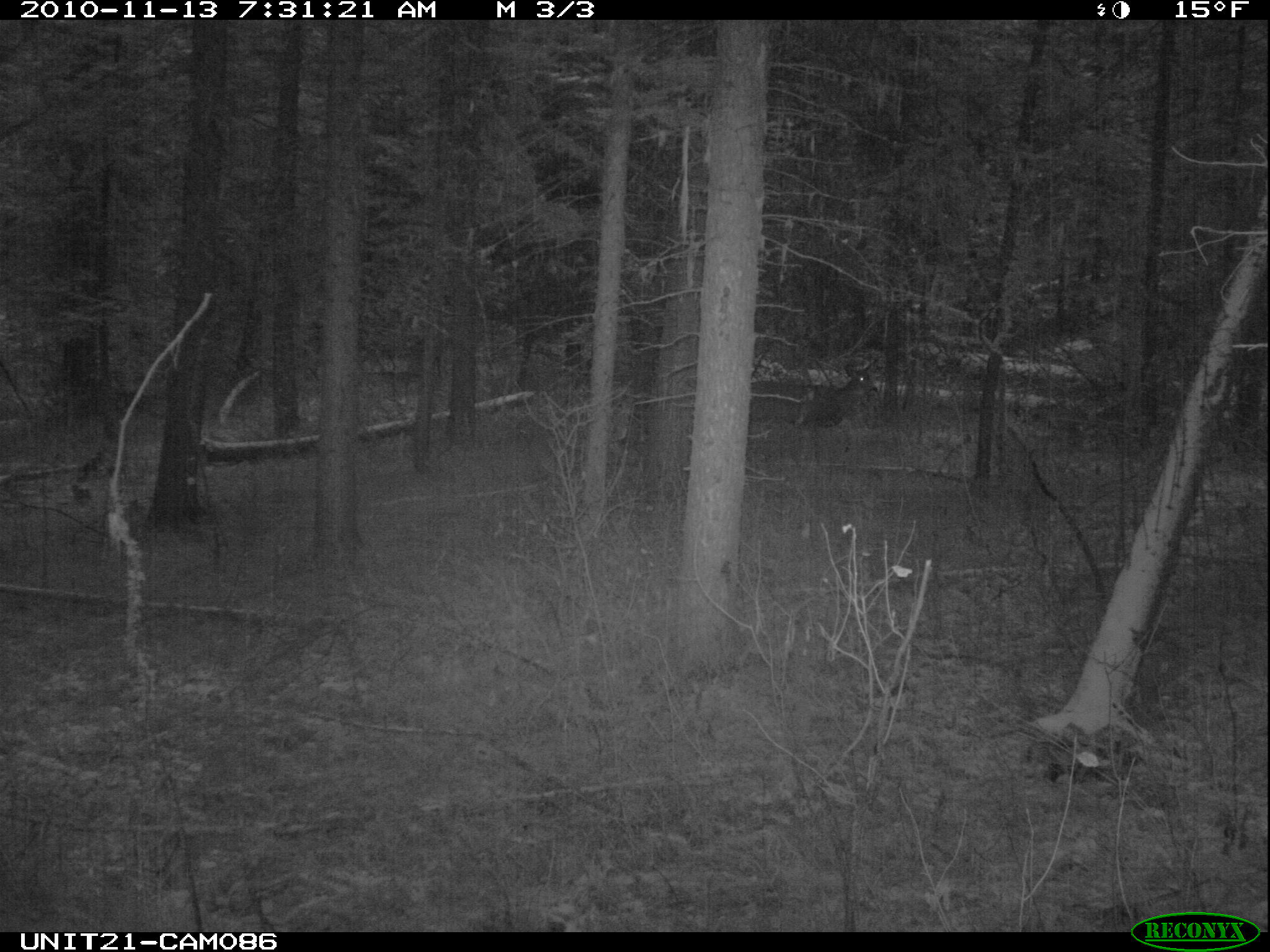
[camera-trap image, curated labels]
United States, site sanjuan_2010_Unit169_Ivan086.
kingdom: Animalia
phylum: Chordata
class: Mammalia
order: Artiodactyla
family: Cervidae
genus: Odocoileus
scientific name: Odocoileus hemionus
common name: mule deer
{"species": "Odocoileus hemionus (mule deer)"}